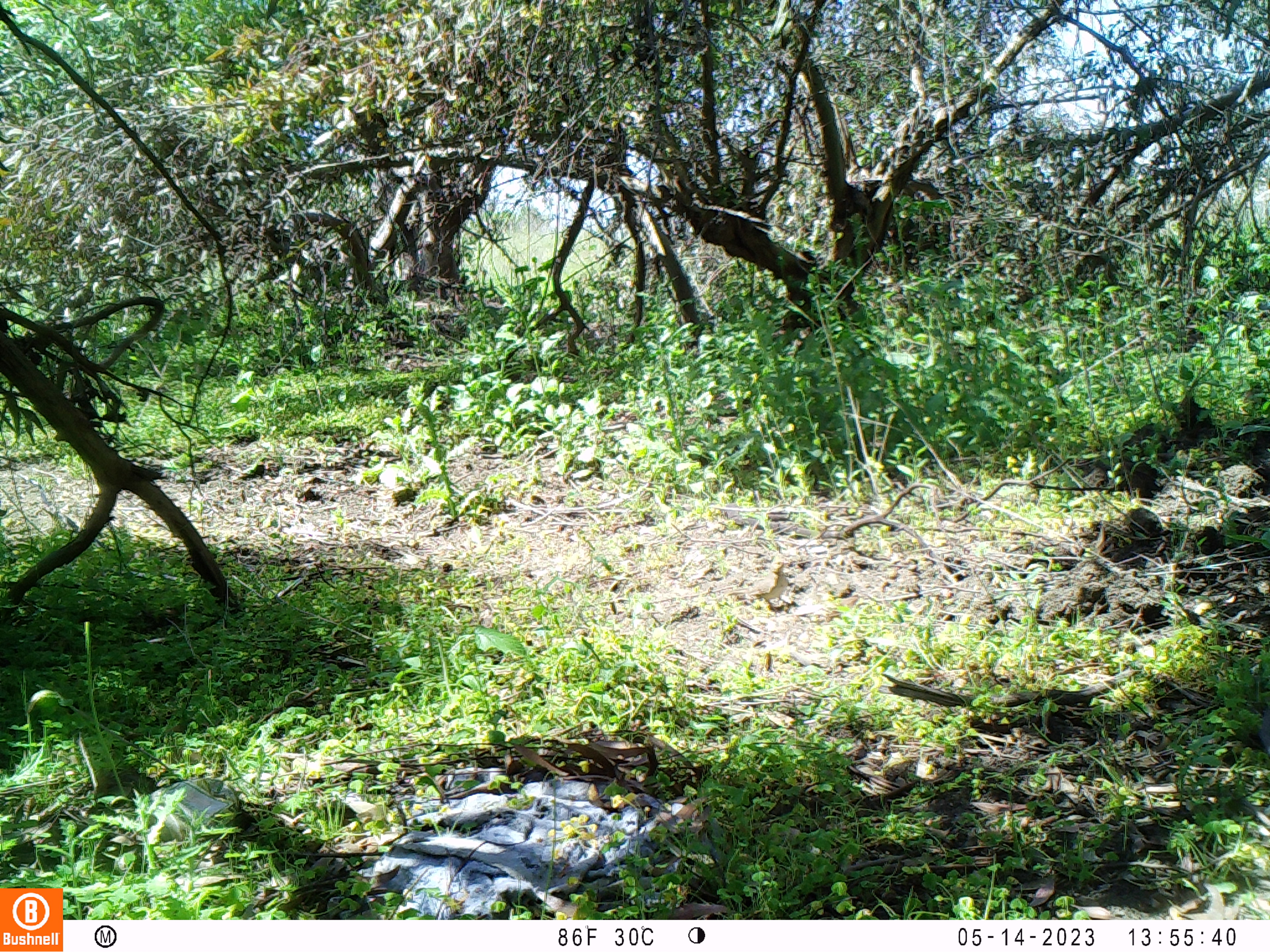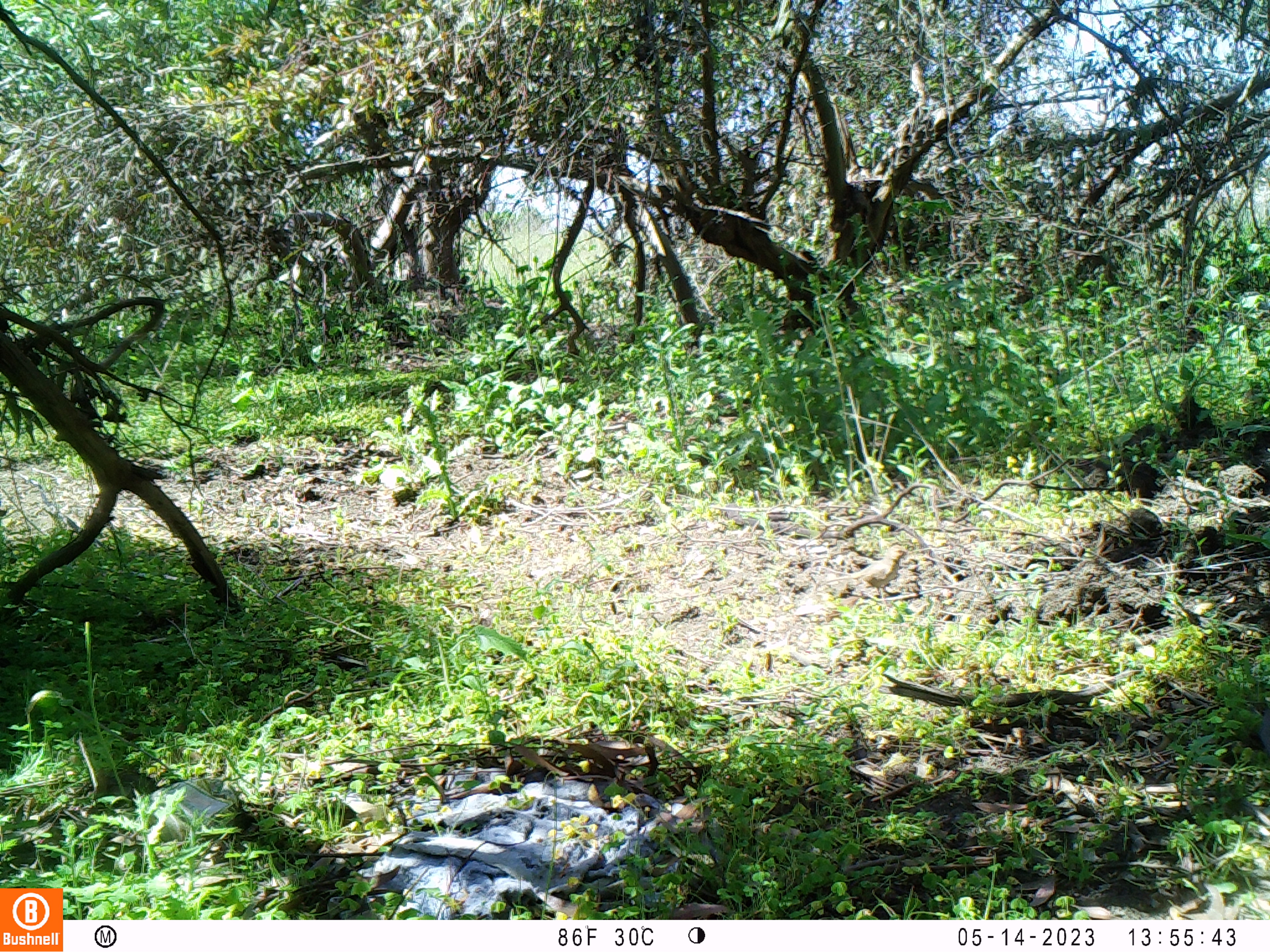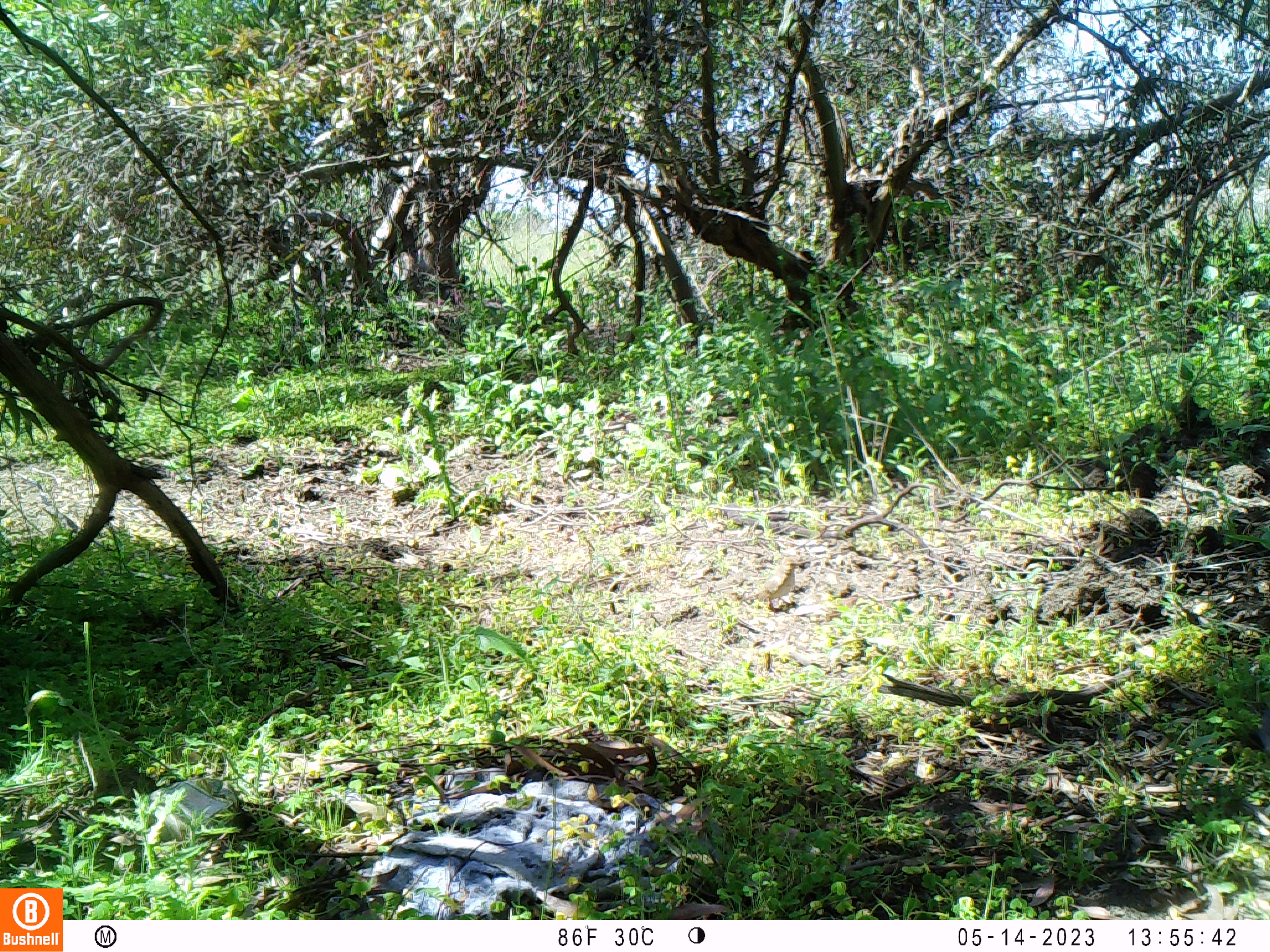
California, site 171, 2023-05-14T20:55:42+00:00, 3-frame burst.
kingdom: Animalia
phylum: Chordata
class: Aves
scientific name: Aves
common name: bird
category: unknown bird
Unknown bird (bird) (Aves).